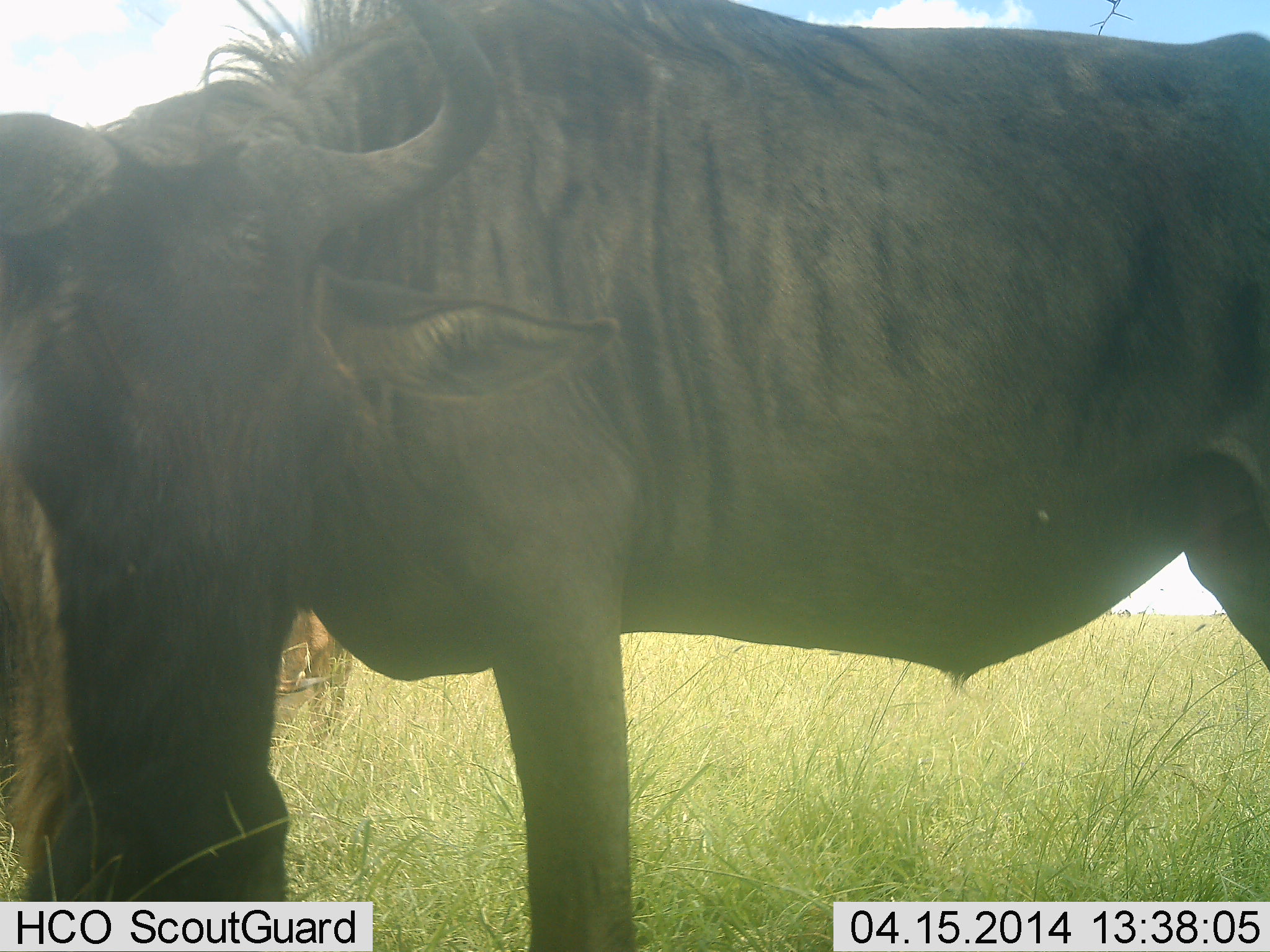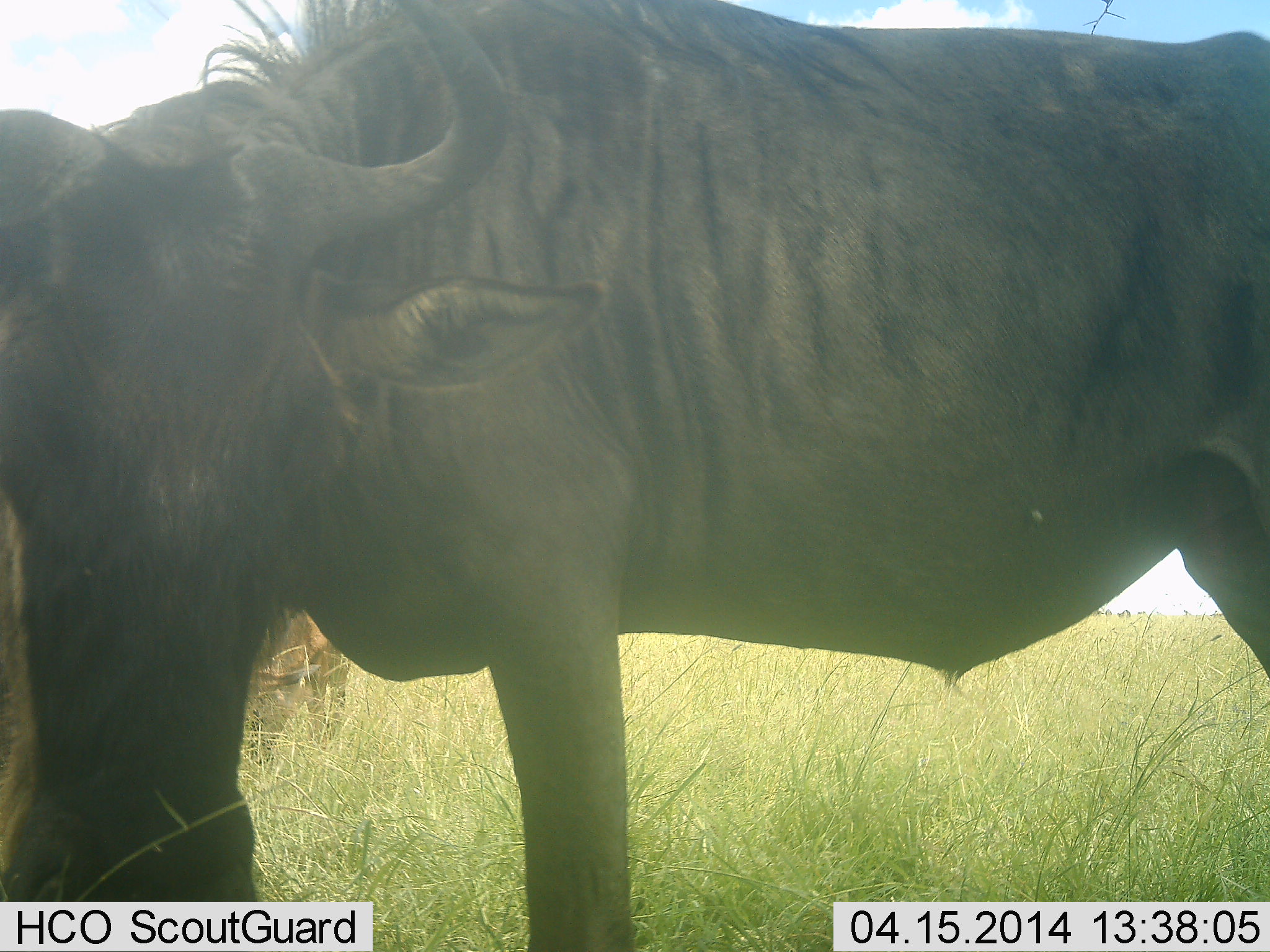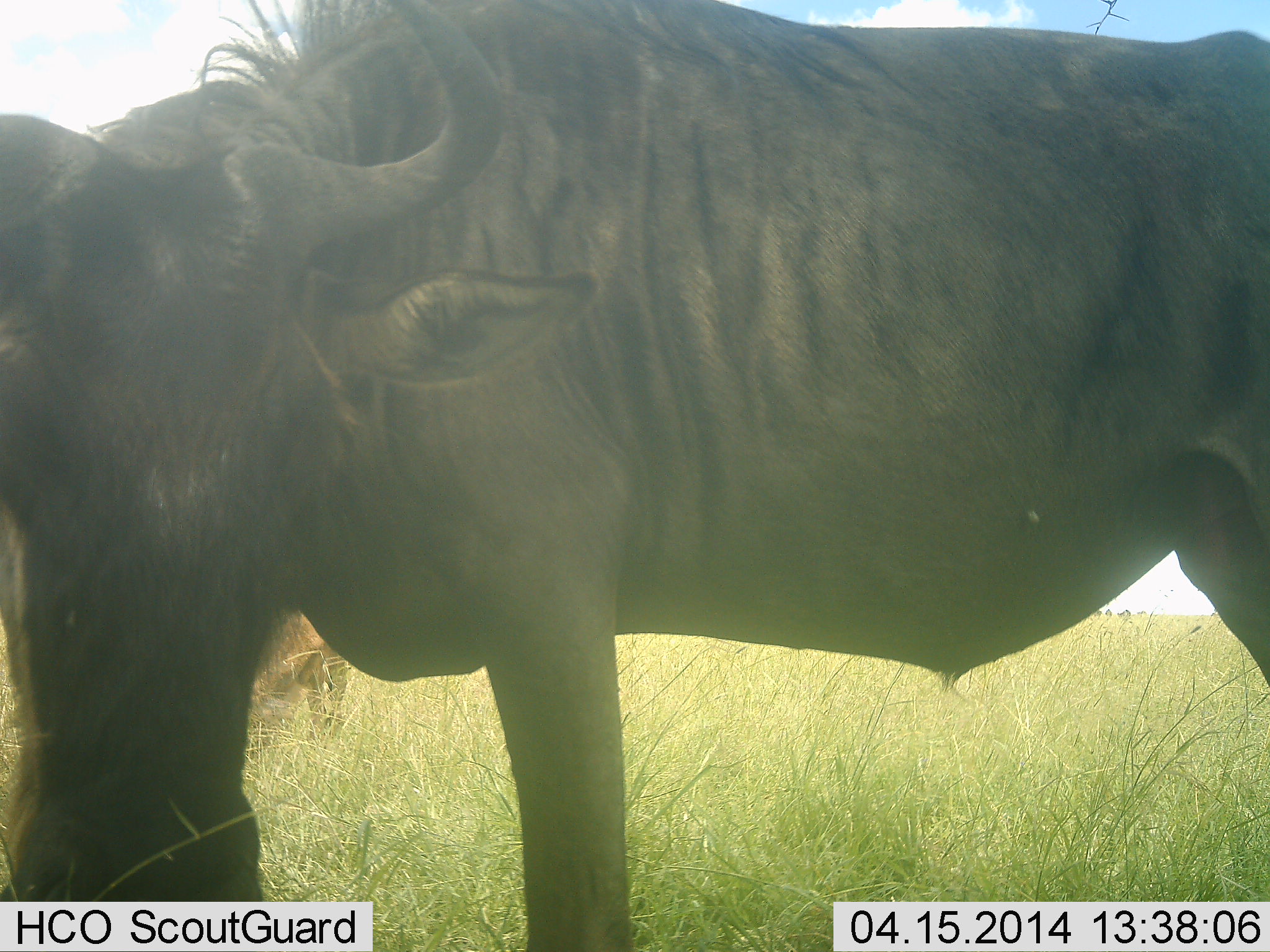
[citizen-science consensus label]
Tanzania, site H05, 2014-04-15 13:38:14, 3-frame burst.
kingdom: Animalia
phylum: Chordata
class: Mammalia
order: Artiodactyla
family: Bovidae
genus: Connochaetes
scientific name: Connochaetes taurinus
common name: blue wildebeest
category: wildebeest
Wildebeest (blue wildebeest) (Connochaetes taurinus), count 1. Behavior (volunteer vote fractions): standing 75%, resting 2%, moving 0%, interacting 7%. Young present (vote fraction): 2%. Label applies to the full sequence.